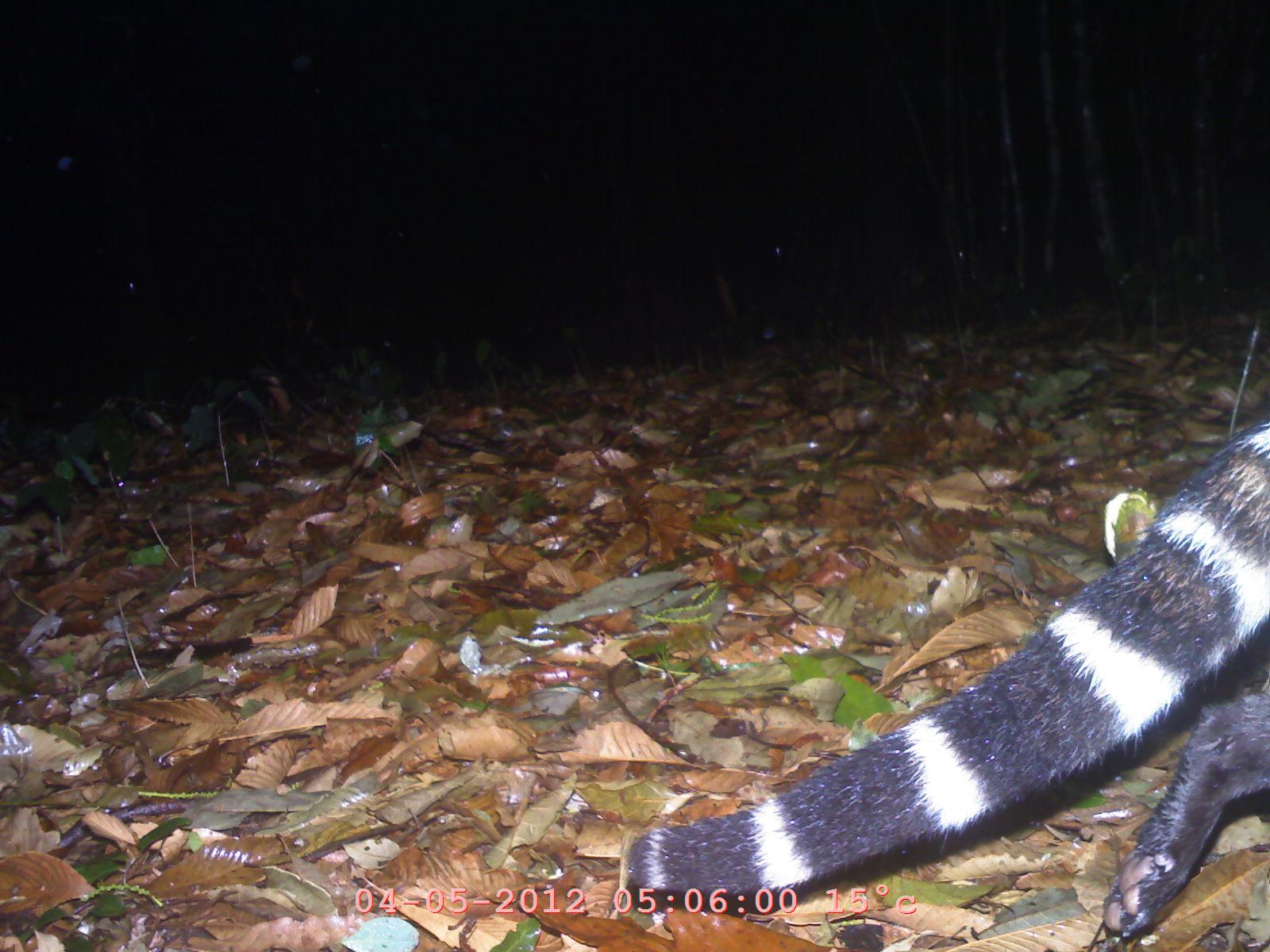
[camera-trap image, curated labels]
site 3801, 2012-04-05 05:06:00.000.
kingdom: Animalia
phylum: Chordata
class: Mammalia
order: Carnivora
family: Viverridae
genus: Viverra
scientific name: Viverra zibetha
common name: large indian civet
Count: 1.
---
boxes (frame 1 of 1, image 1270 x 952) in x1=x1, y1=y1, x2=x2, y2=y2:
viverra zibetha: x1=617, y1=411, x2=1270, y2=936